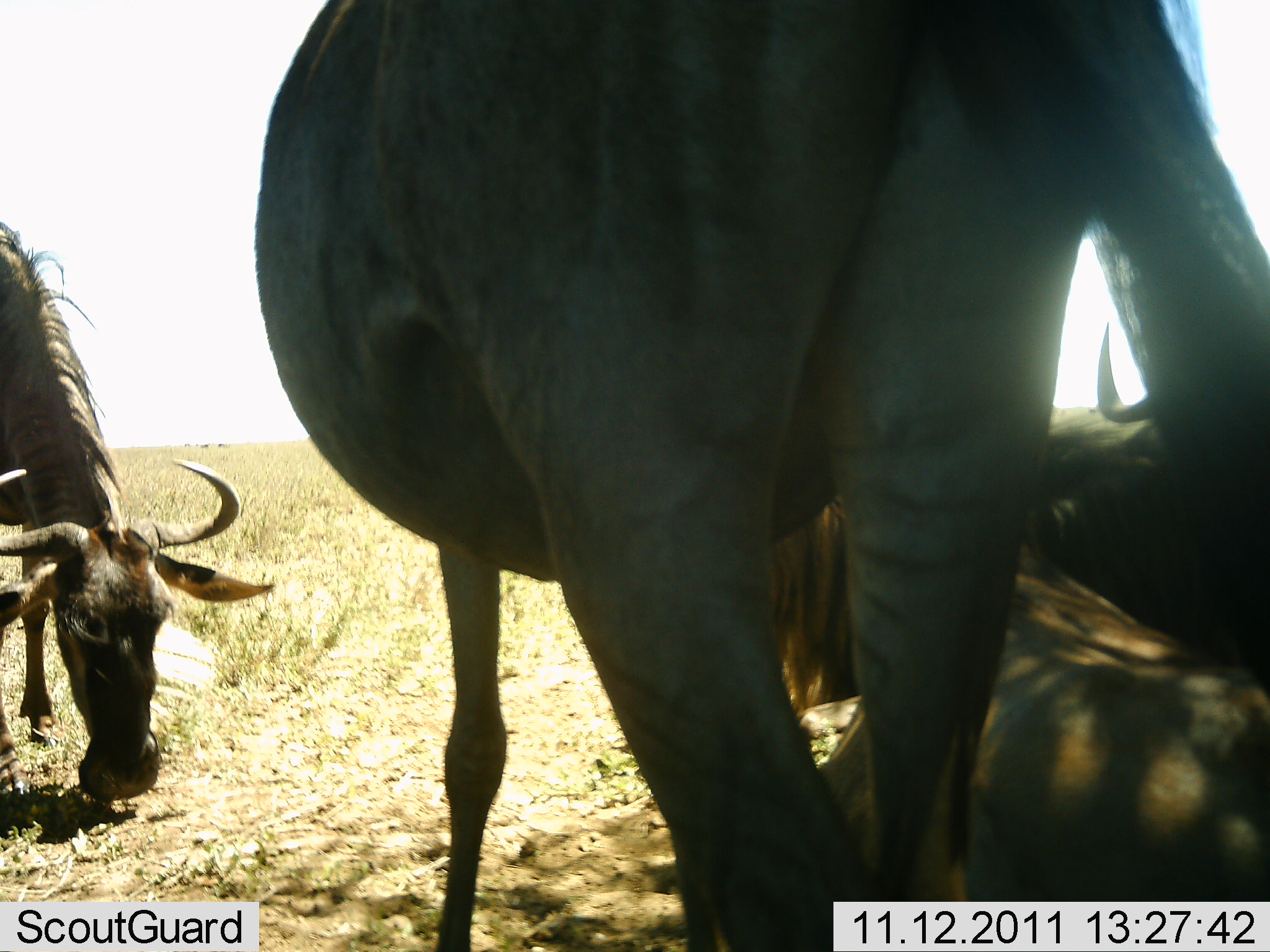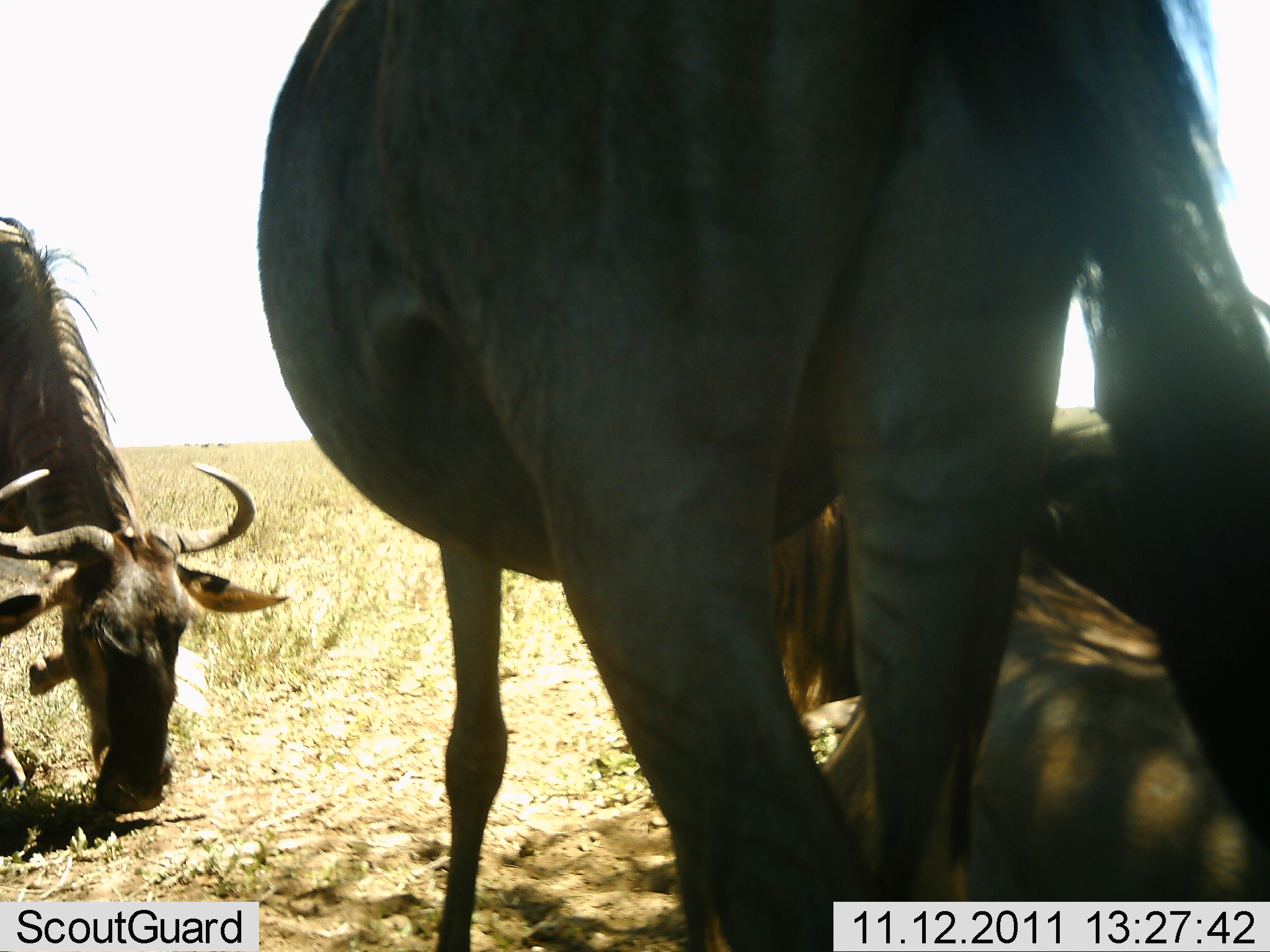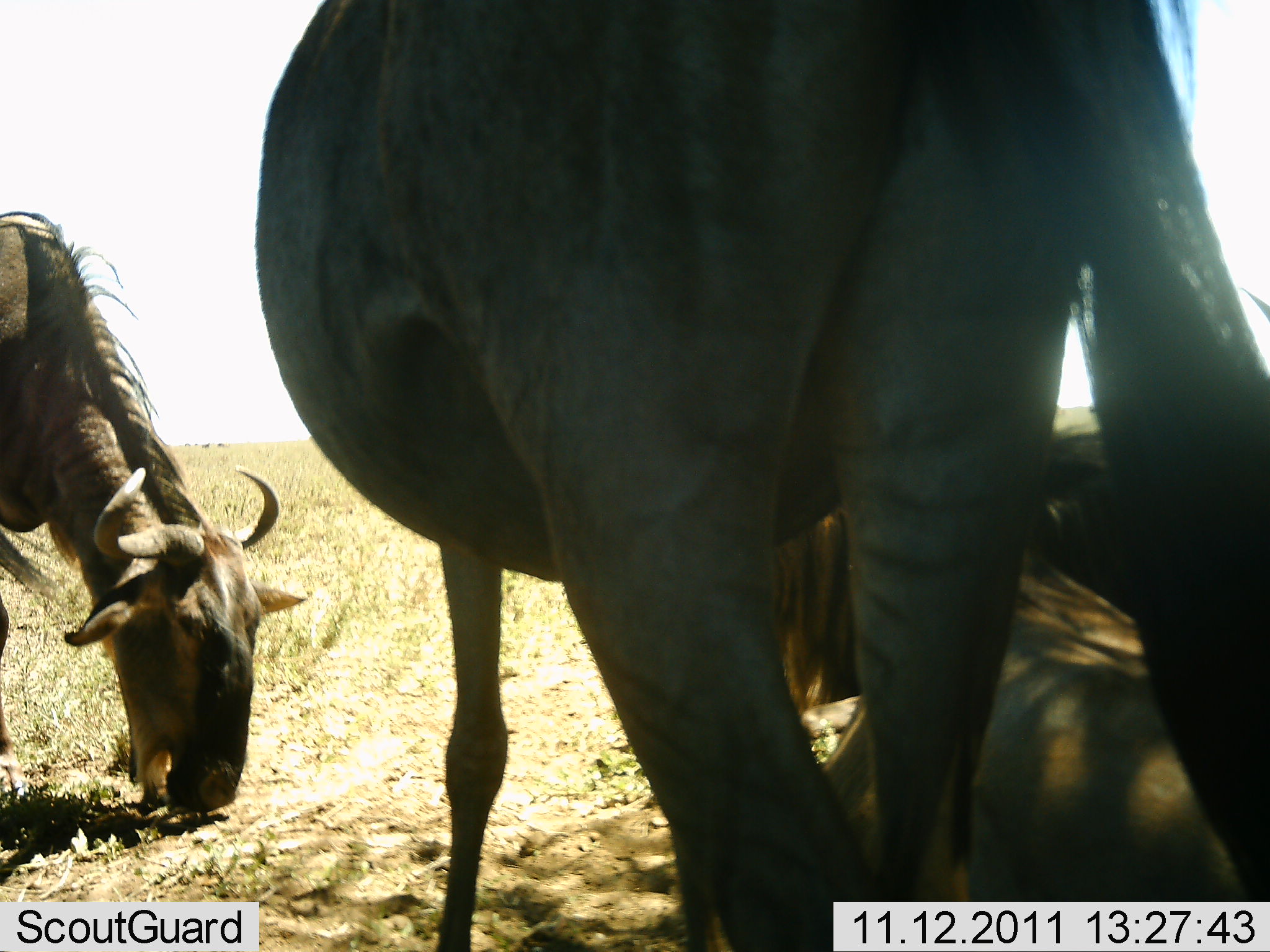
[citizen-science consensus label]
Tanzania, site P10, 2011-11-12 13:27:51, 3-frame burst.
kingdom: Animalia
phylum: Chordata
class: Mammalia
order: Artiodactyla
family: Bovidae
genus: Connochaetes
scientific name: Connochaetes taurinus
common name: blue wildebeest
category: wildebeest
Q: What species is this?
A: Wildebeest (blue wildebeest) (Connochaetes taurinus).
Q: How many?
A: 4.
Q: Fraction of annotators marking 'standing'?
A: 64%.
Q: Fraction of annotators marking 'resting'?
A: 82%.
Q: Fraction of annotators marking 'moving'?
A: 0%.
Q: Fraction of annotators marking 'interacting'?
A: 18%.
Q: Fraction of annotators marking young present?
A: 0%.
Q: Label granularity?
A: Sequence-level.